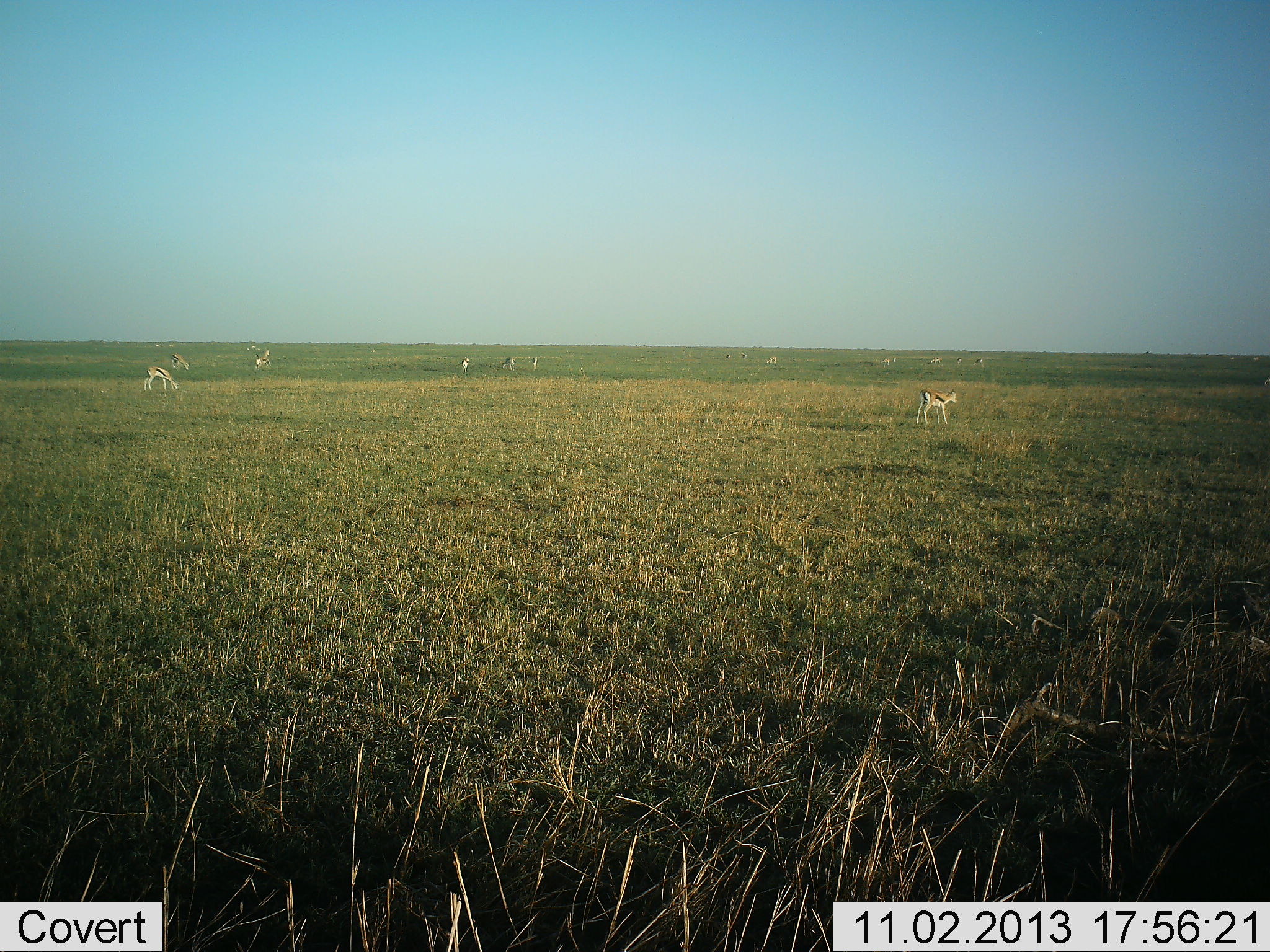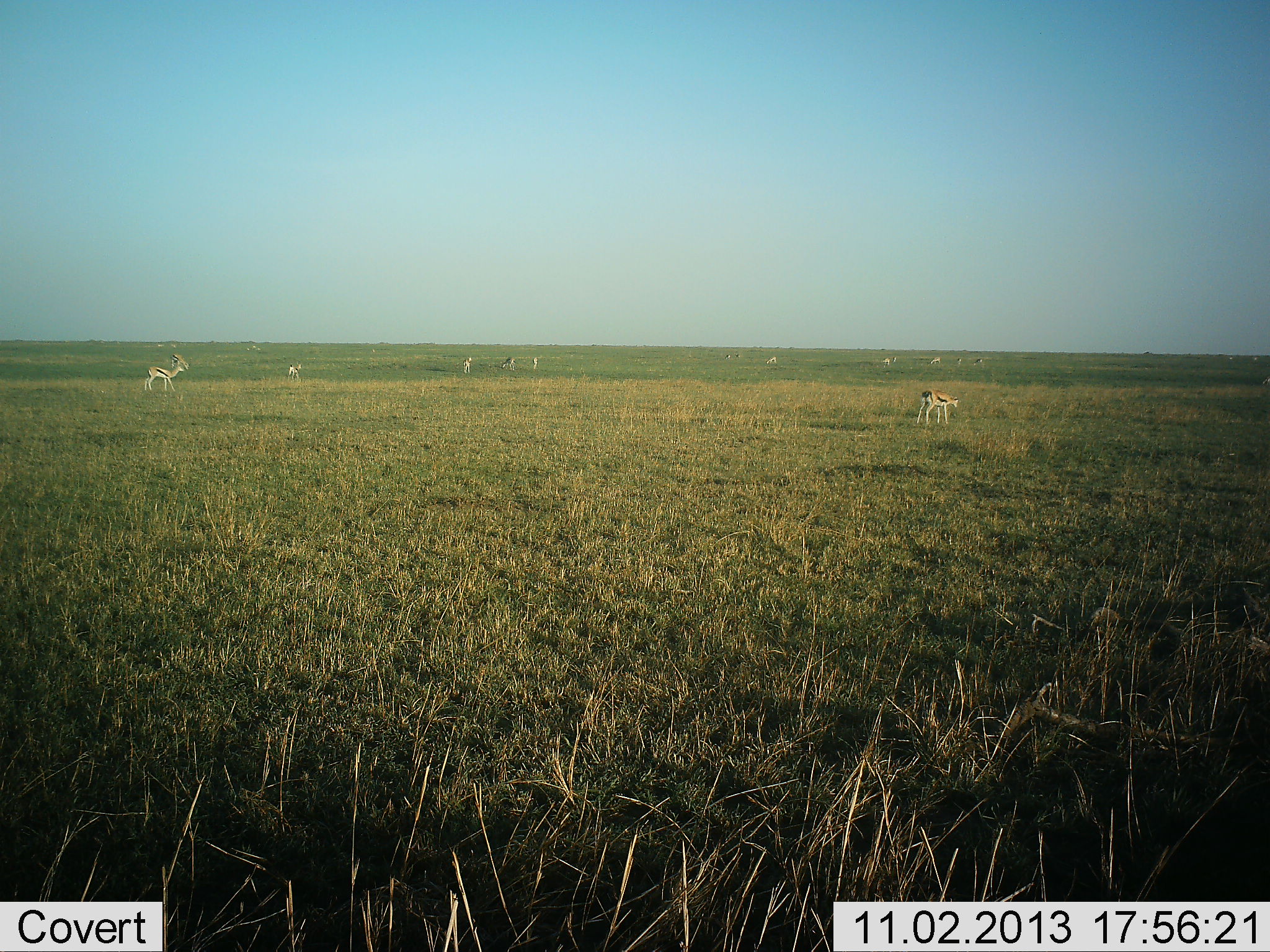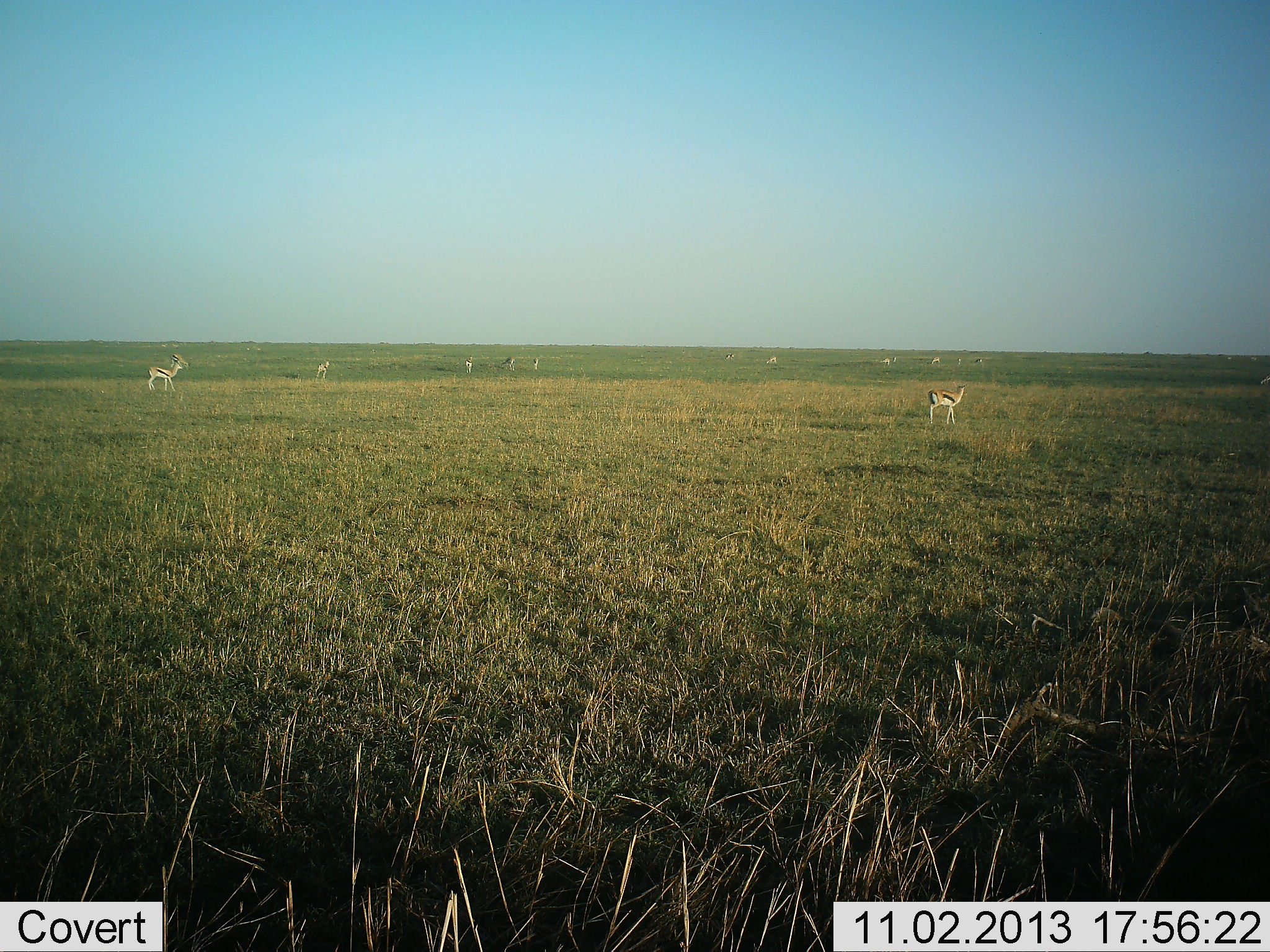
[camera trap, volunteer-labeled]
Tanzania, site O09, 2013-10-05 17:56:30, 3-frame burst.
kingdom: Animalia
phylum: Chordata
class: Mammalia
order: Artiodactyla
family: Bovidae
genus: Eudorcas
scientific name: Eudorcas thomsonii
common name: thomson's gazelle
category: gazellethomsons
Gazellethomsons (thomson's gazelle) (Eudorcas thomsonii), count 10. Behavior (volunteer vote fractions): standing 65%, resting 8%, moving 50%, interacting 8%. Young present (vote fraction): 4%. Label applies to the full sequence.